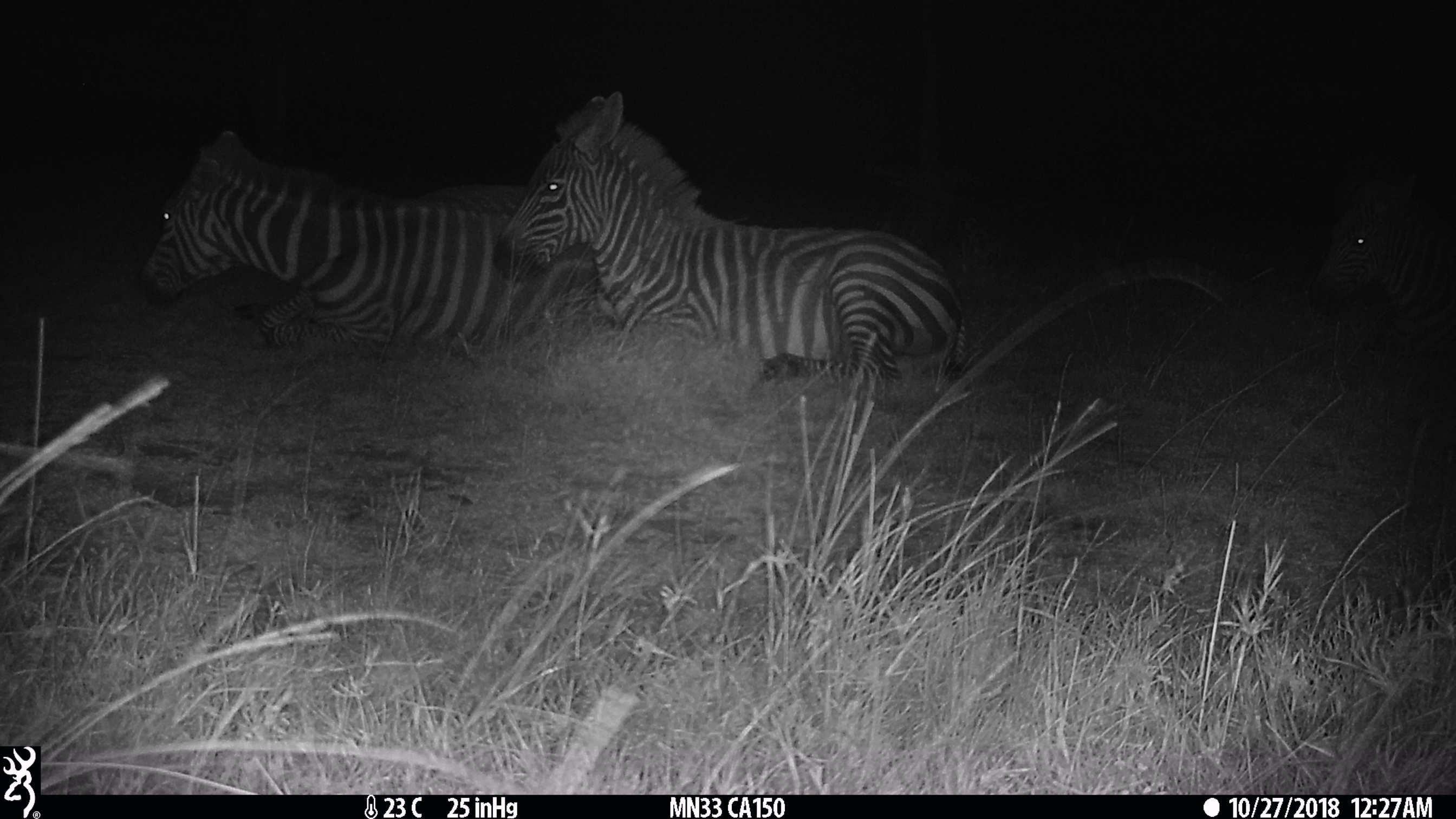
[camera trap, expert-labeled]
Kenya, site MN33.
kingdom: Animalia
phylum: Chordata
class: Mammalia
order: Perissodactyla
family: Equidae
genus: Equus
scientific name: Equus quagga burchellii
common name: burchell's zebra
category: zebra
Zebra (burchell's zebra) (Equus quagga burchellii).